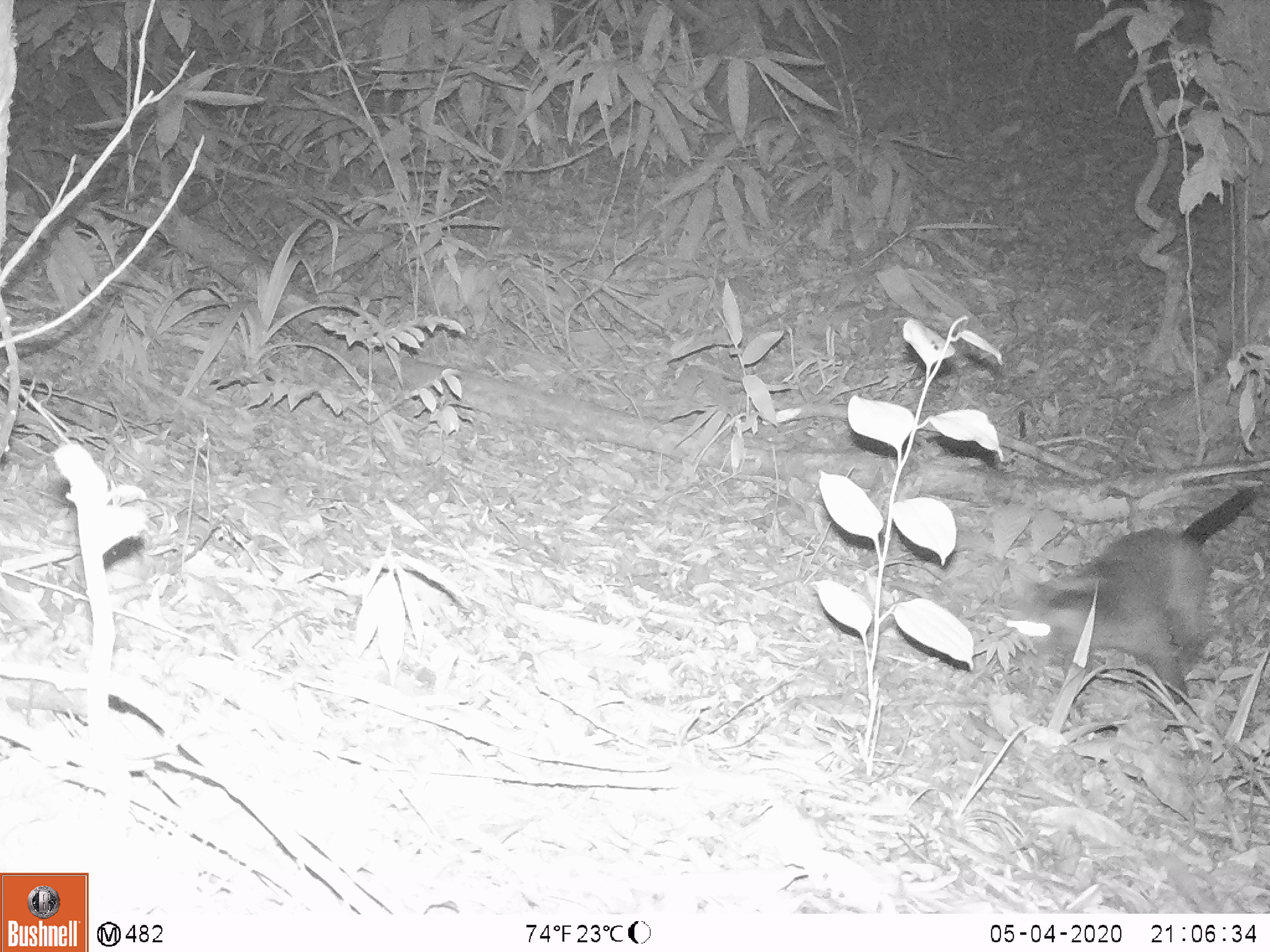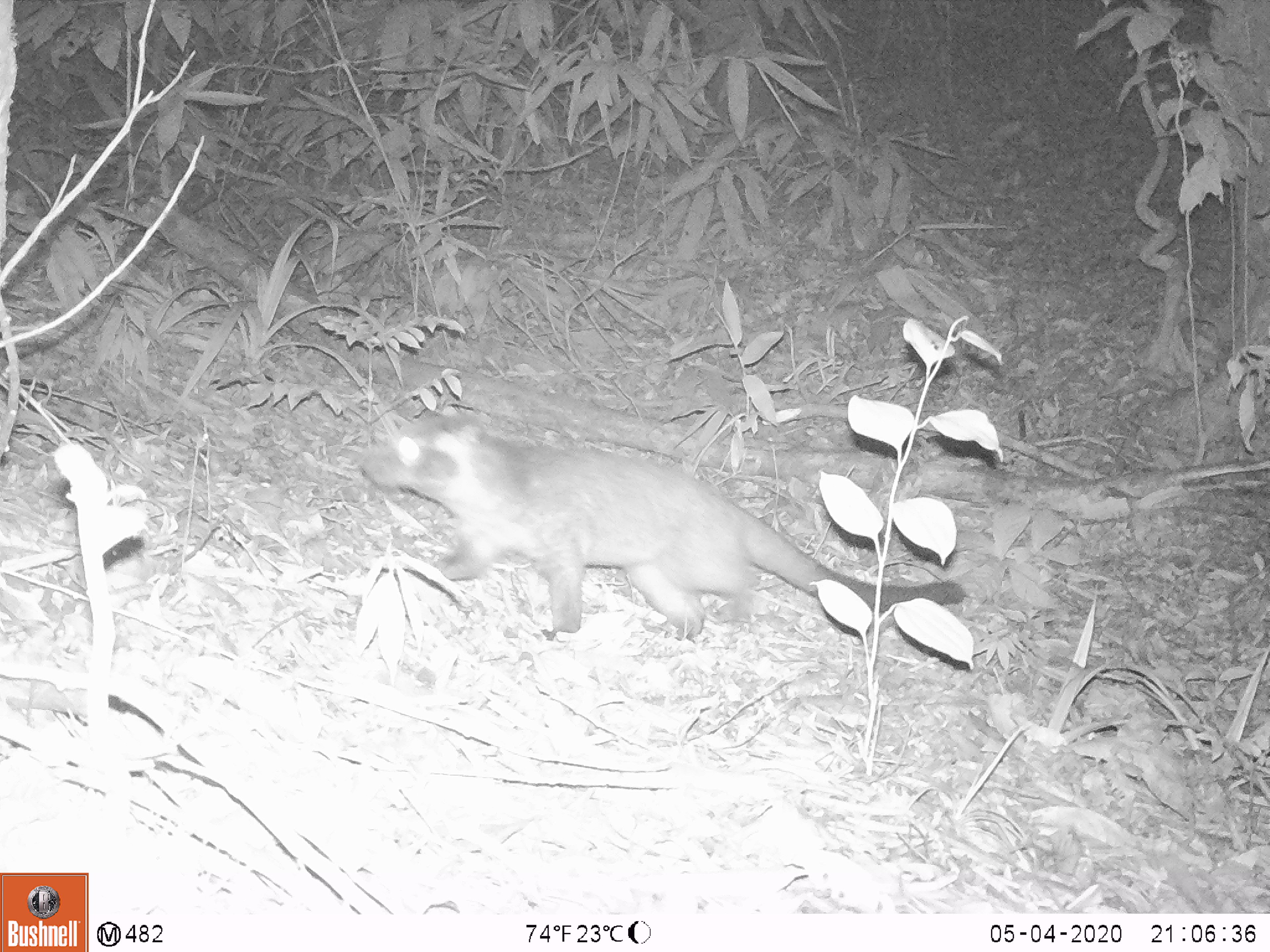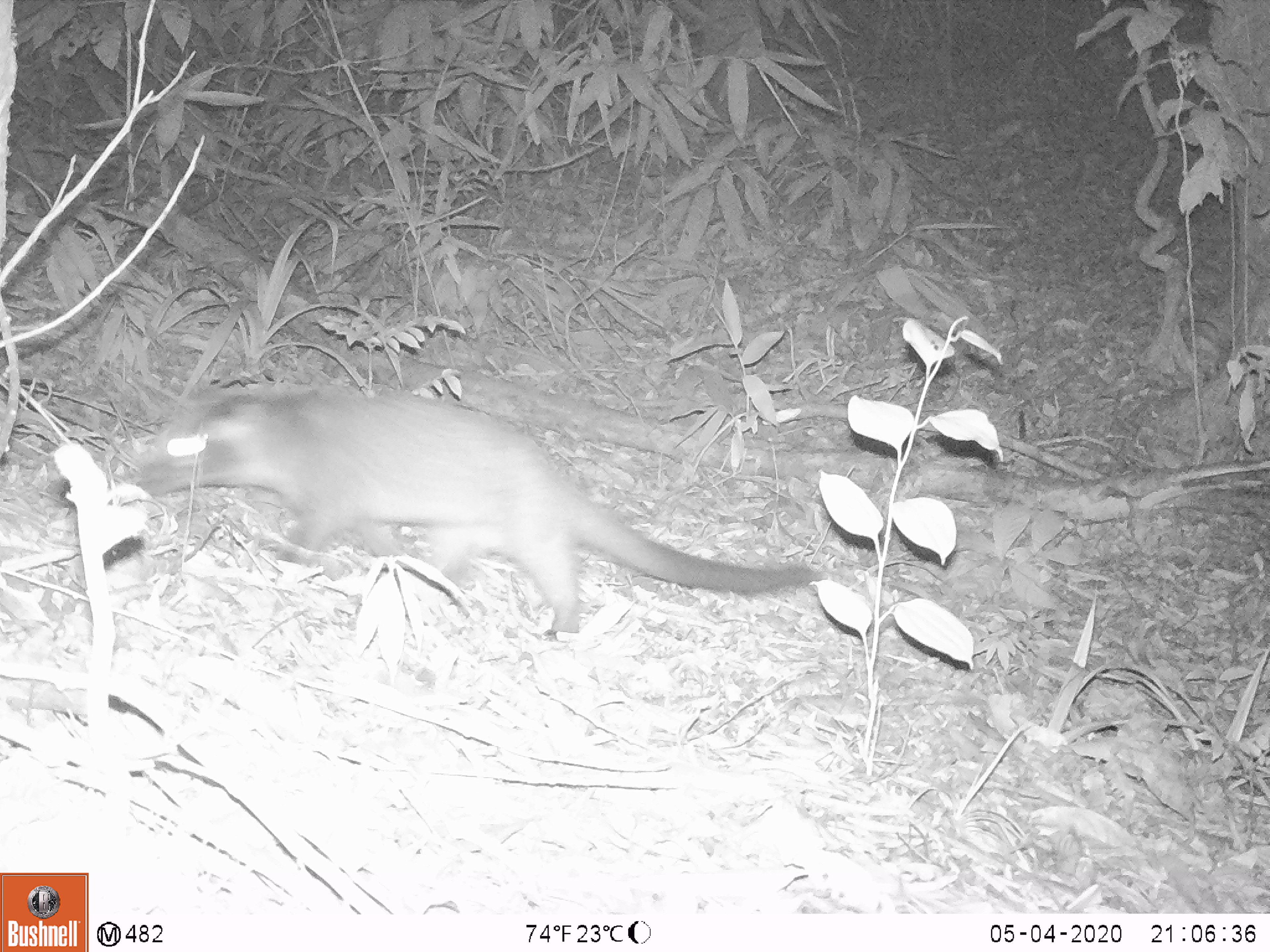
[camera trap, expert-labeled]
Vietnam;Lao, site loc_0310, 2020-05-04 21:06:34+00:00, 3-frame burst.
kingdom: Animalia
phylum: Chordata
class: Mammalia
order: Carnivora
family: Viverridae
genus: Paguma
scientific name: Paguma larvata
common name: masked palm civet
Masked palm civet (Paguma larvata). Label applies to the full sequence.